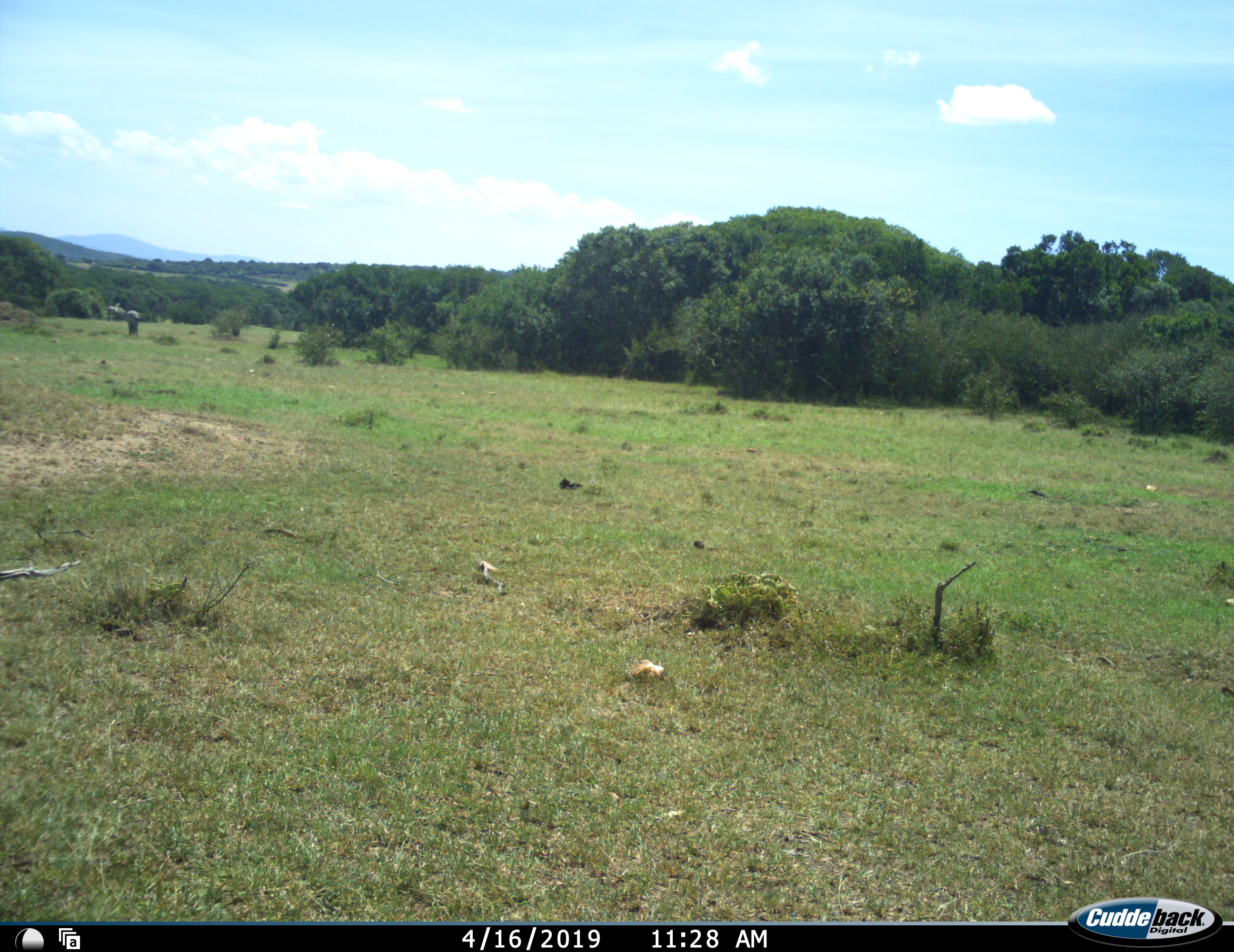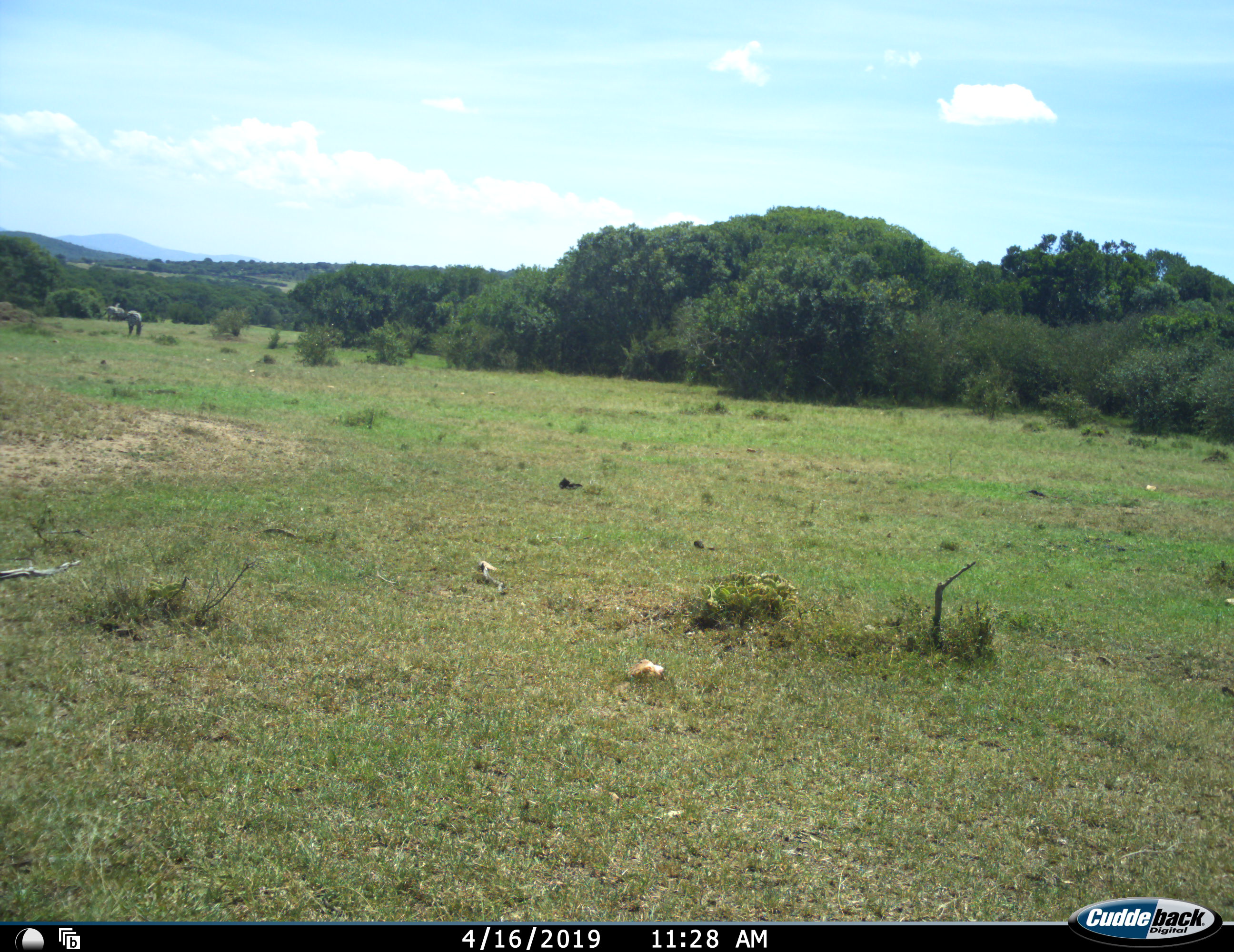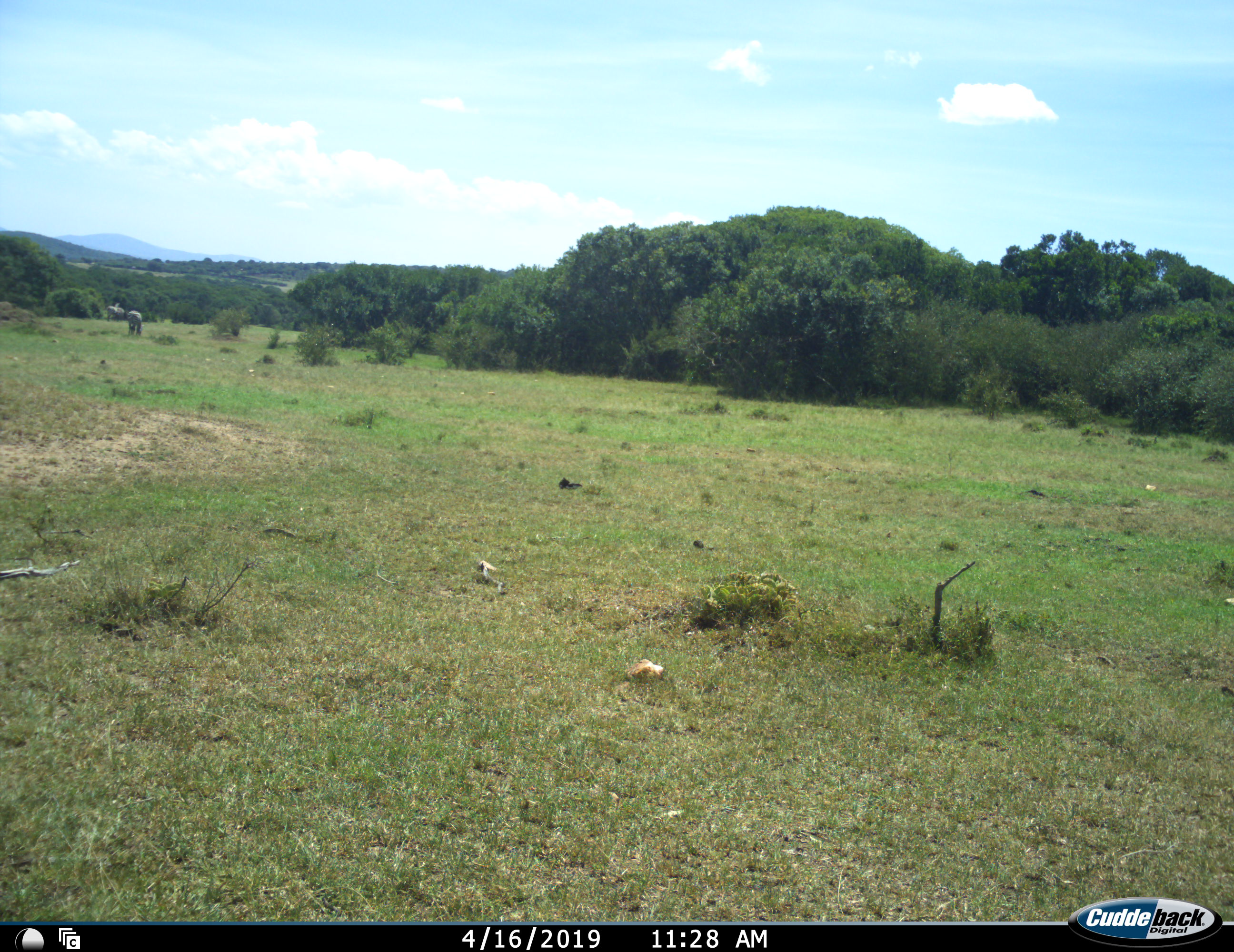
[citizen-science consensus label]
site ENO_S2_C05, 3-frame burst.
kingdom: Animalia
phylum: Chordata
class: Mammalia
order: Perissodactyla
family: Equidae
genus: Equus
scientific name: Equus quagga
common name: plains zebra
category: zebraplains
Zebraplains (plains zebra) (Equus quagga), count 2. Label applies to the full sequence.